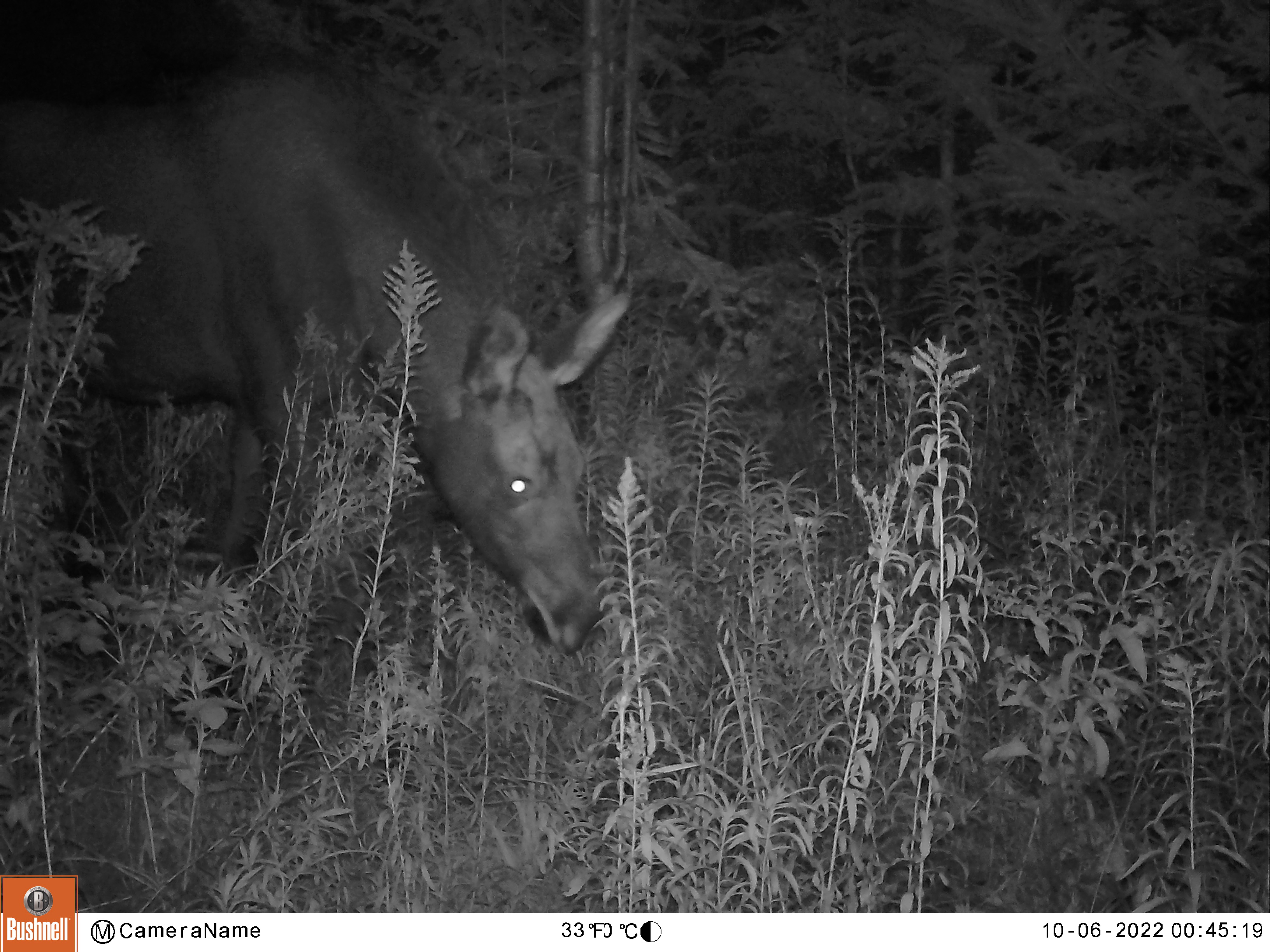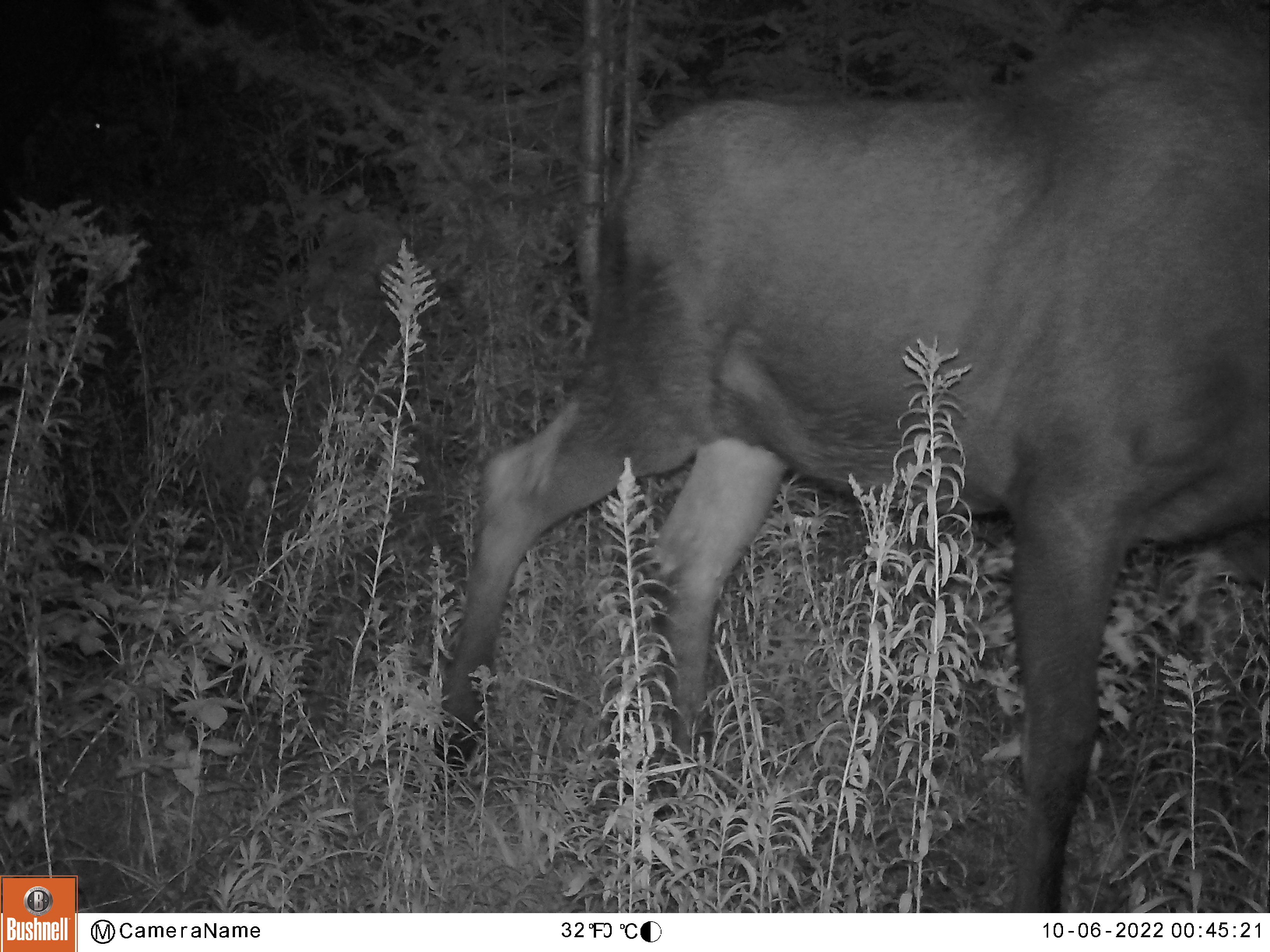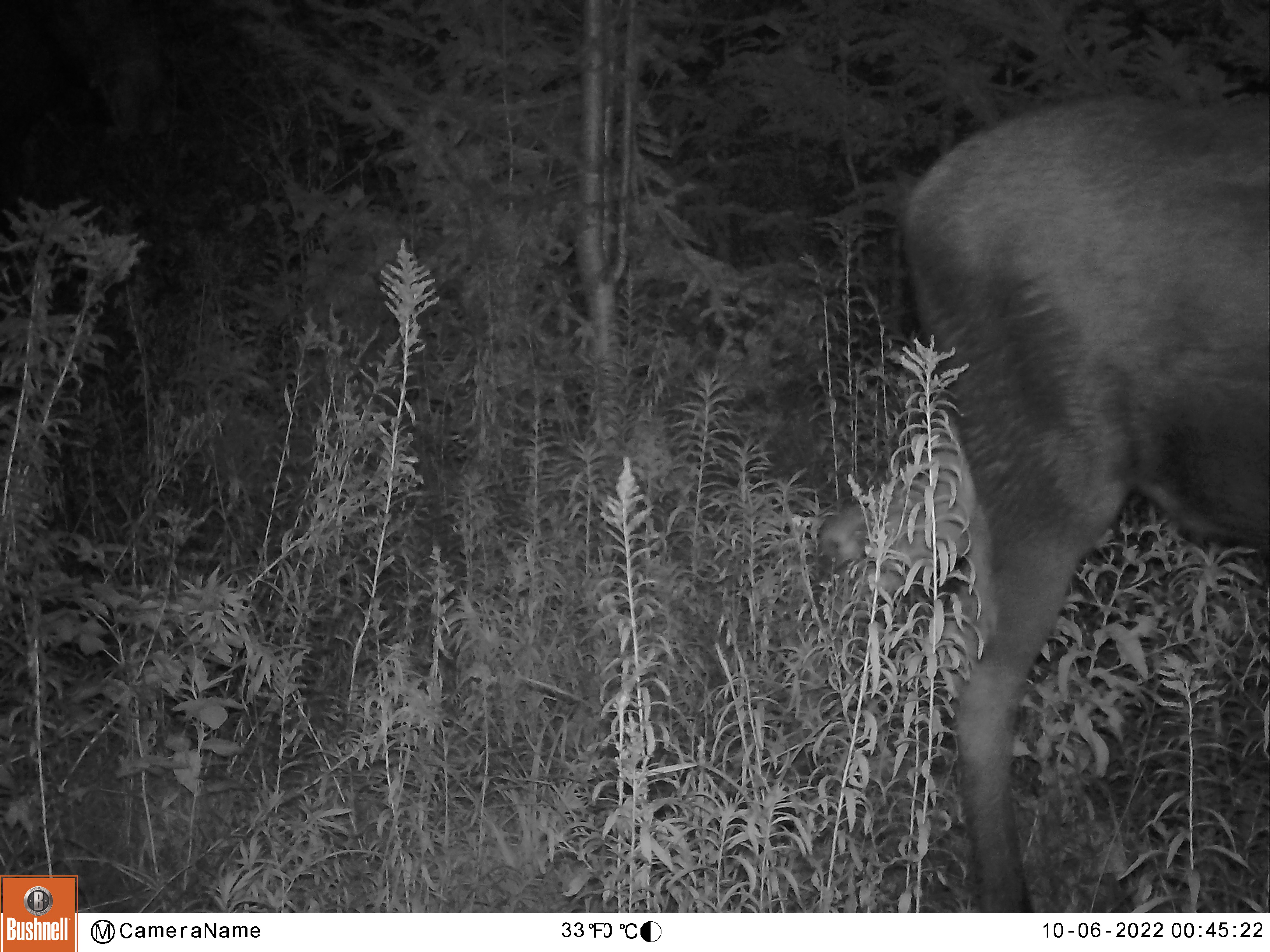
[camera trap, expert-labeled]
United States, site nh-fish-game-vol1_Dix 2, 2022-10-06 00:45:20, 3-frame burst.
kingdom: Animalia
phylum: Chordata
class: Mammalia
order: Artiodactyla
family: Cervidae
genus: Alces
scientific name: Alces alces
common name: moose